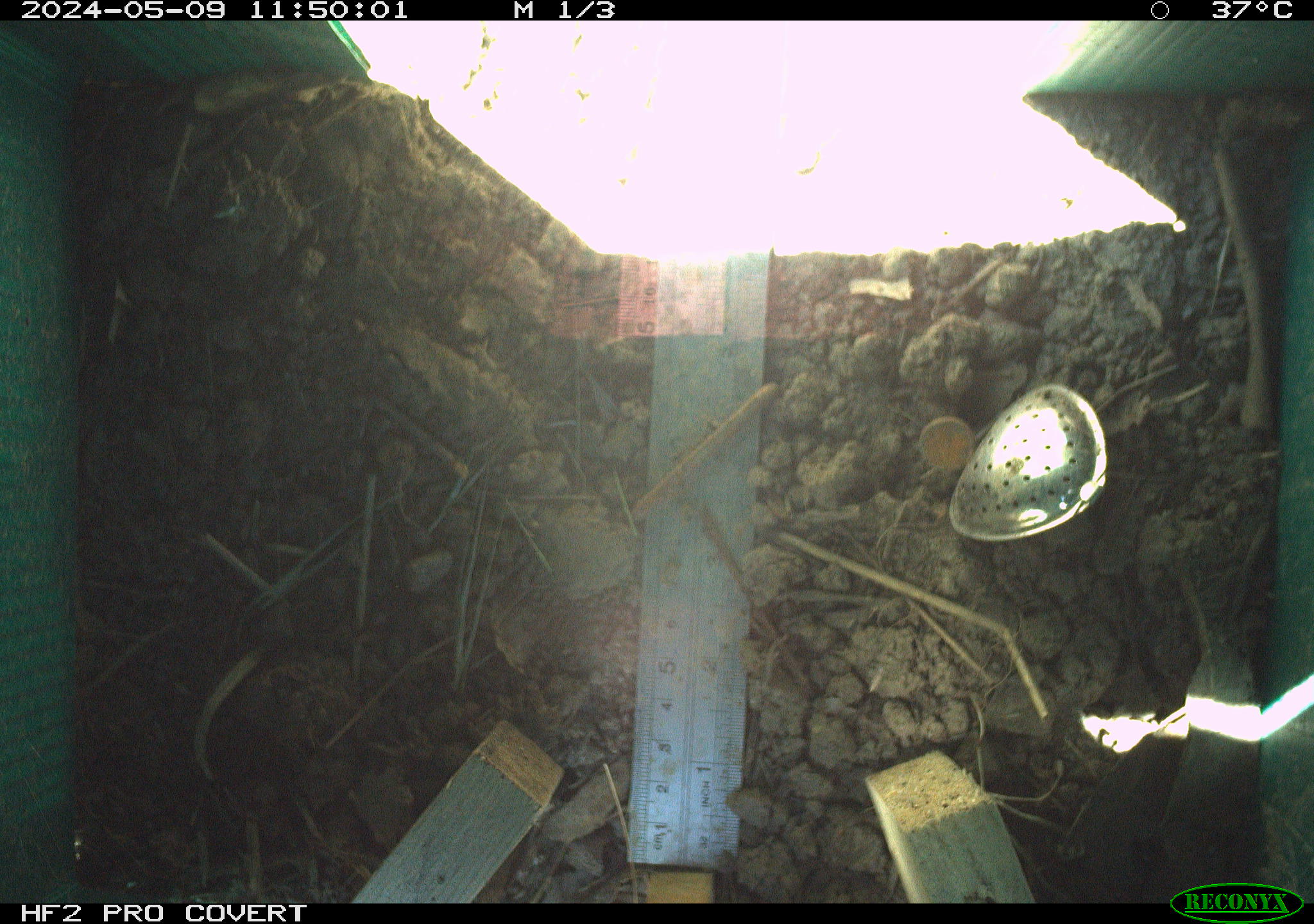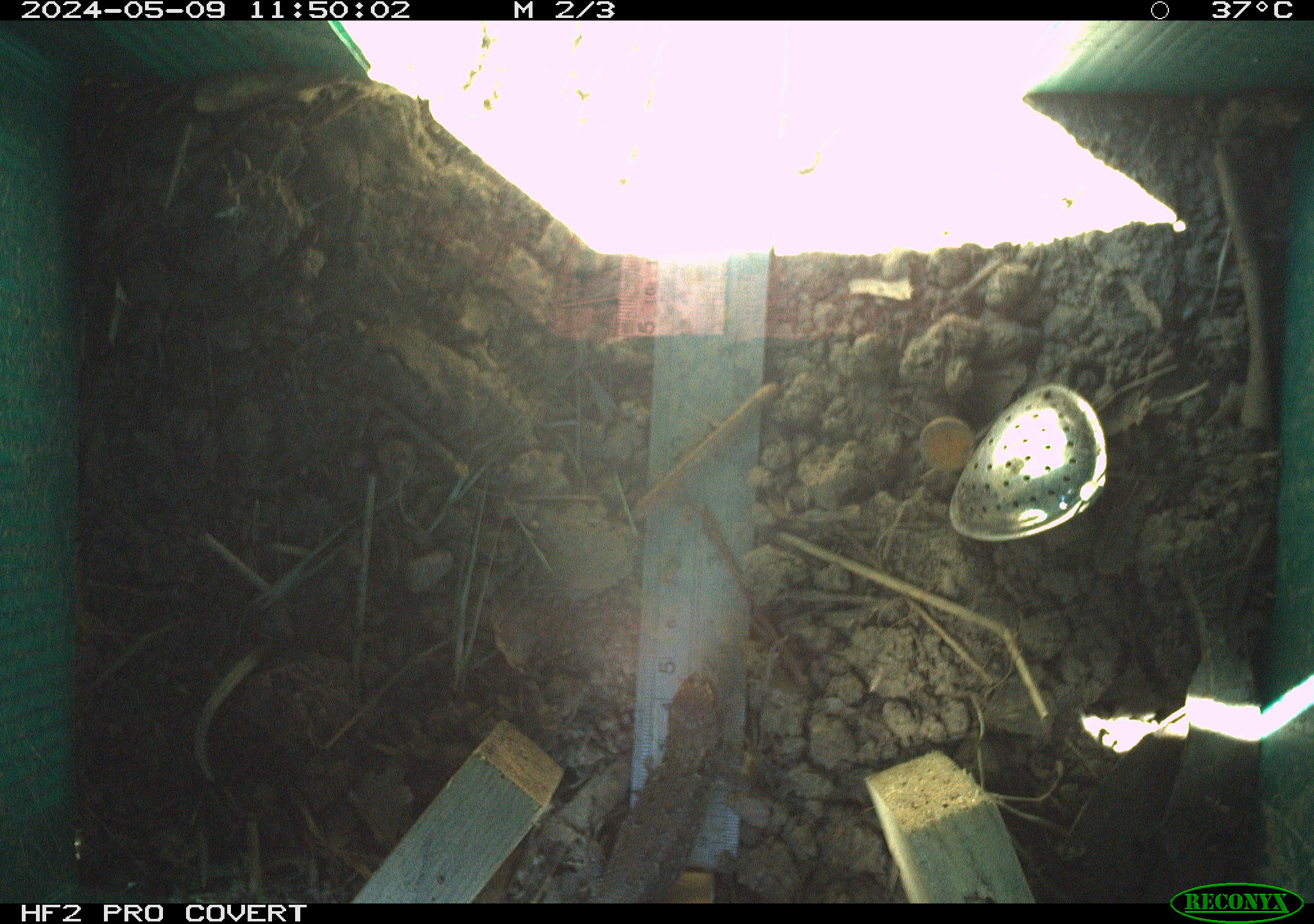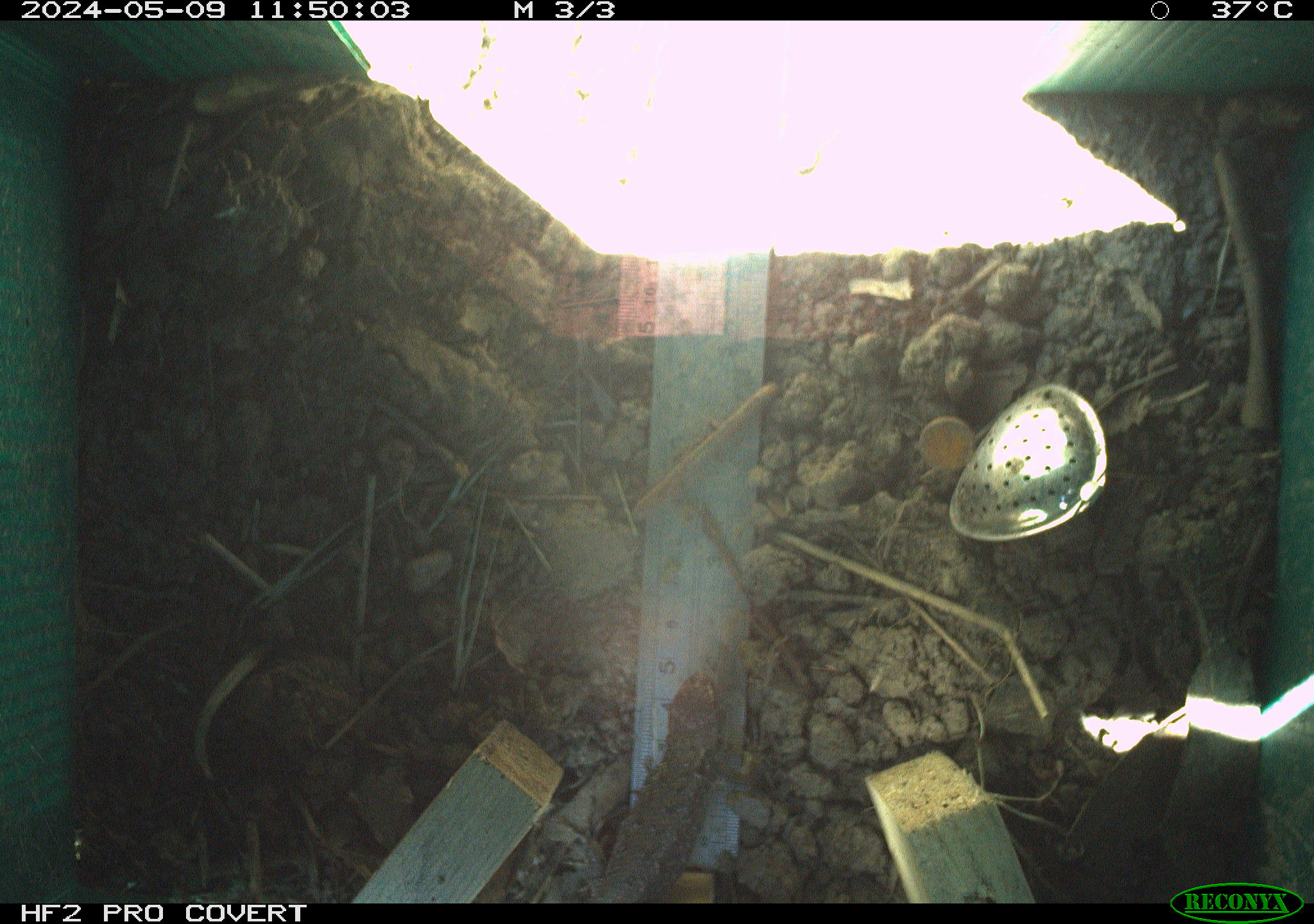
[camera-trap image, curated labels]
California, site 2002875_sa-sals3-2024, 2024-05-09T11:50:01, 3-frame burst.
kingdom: Animalia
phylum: Chordata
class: Reptilia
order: Squamata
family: Phrynosomatidae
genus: Sceloporus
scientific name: Sceloporus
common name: spiny lizards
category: sceloporus species